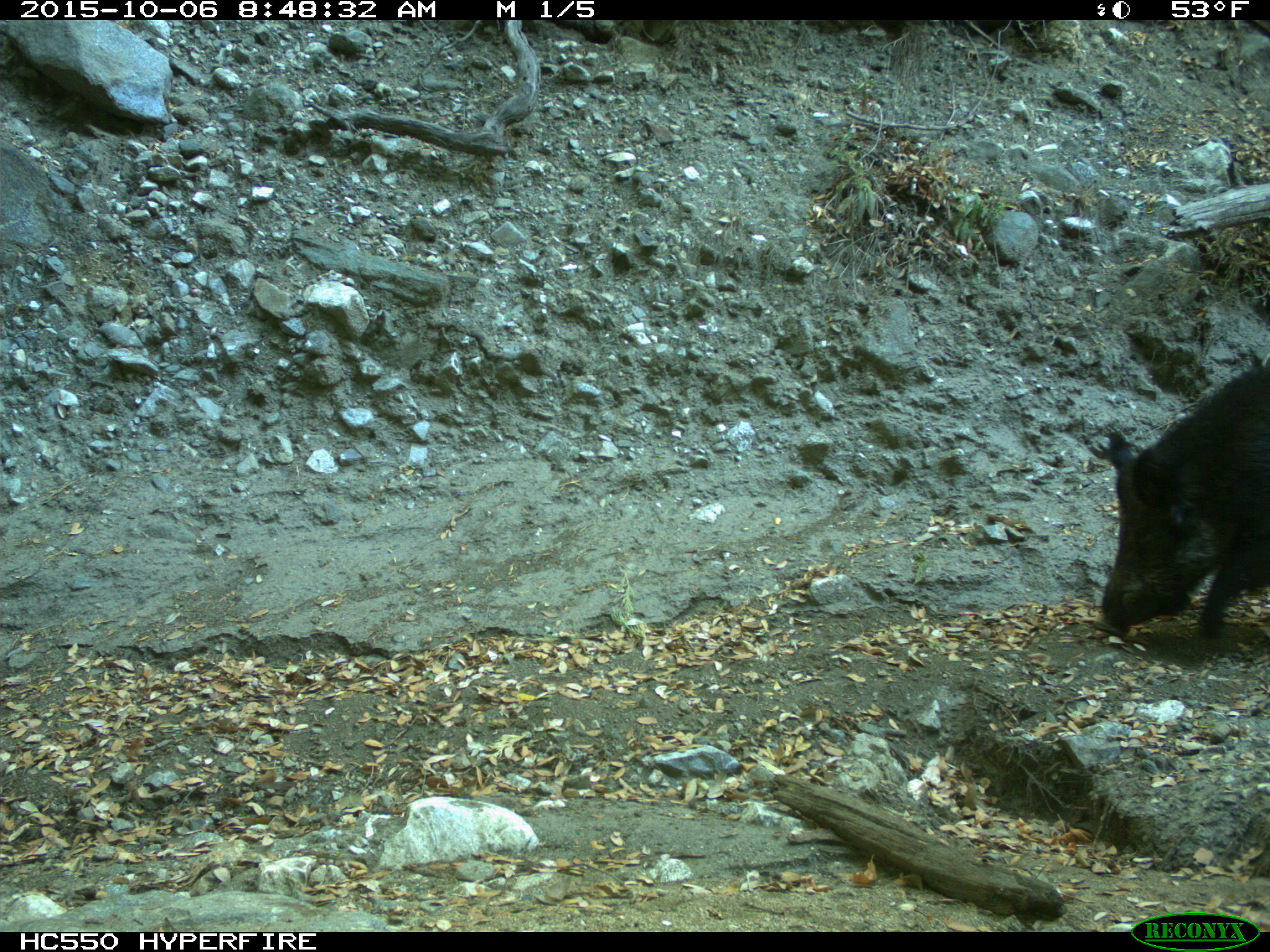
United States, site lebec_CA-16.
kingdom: Animalia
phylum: Chordata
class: Mammalia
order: Artiodactyla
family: Suidae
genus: Sus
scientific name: Sus scrofa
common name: wild boar